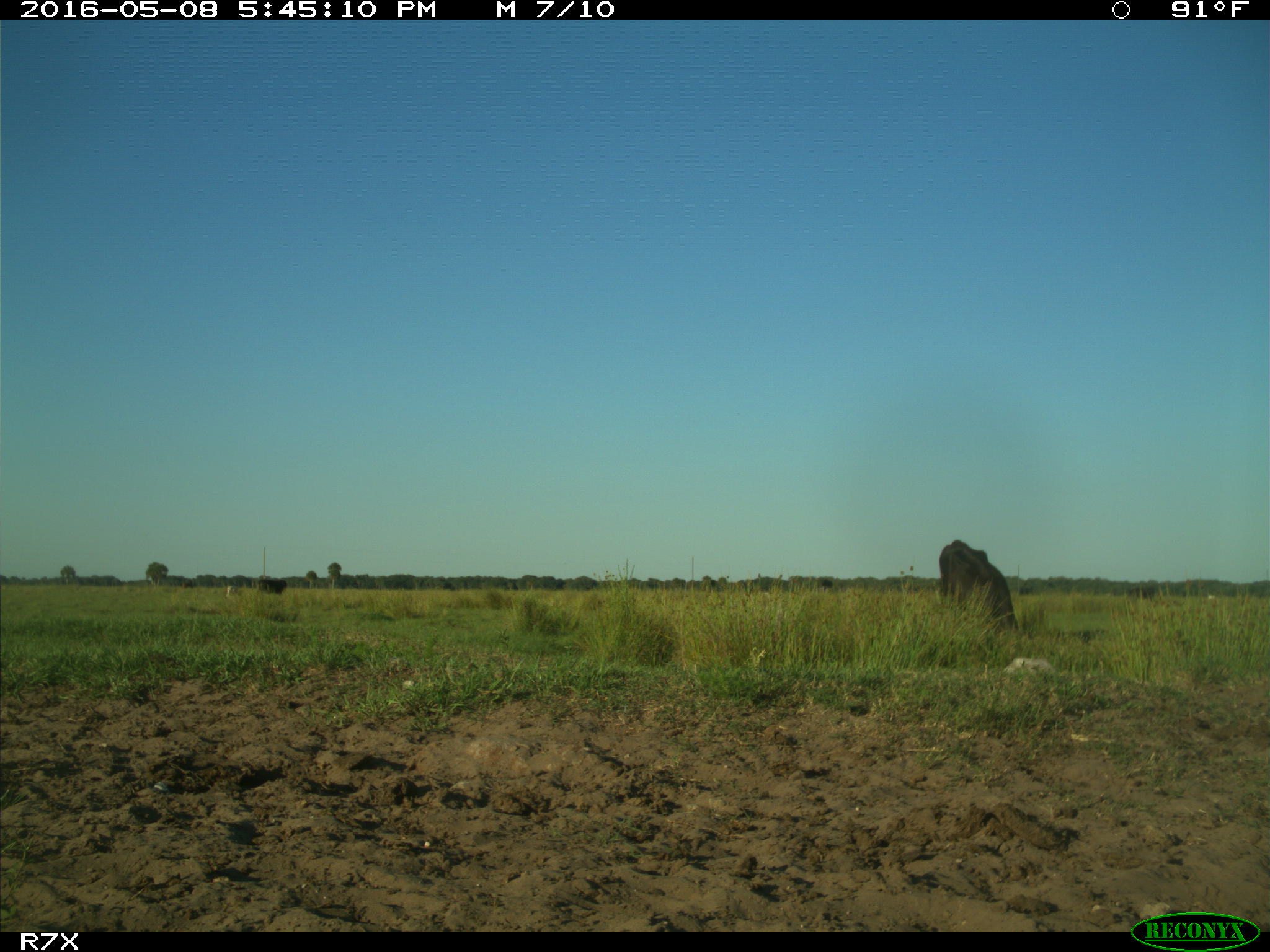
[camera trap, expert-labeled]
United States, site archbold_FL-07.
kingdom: Animalia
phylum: Chordata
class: Mammalia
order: Artiodactyla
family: Bovidae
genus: Bos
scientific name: Bos taurus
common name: domestic cow